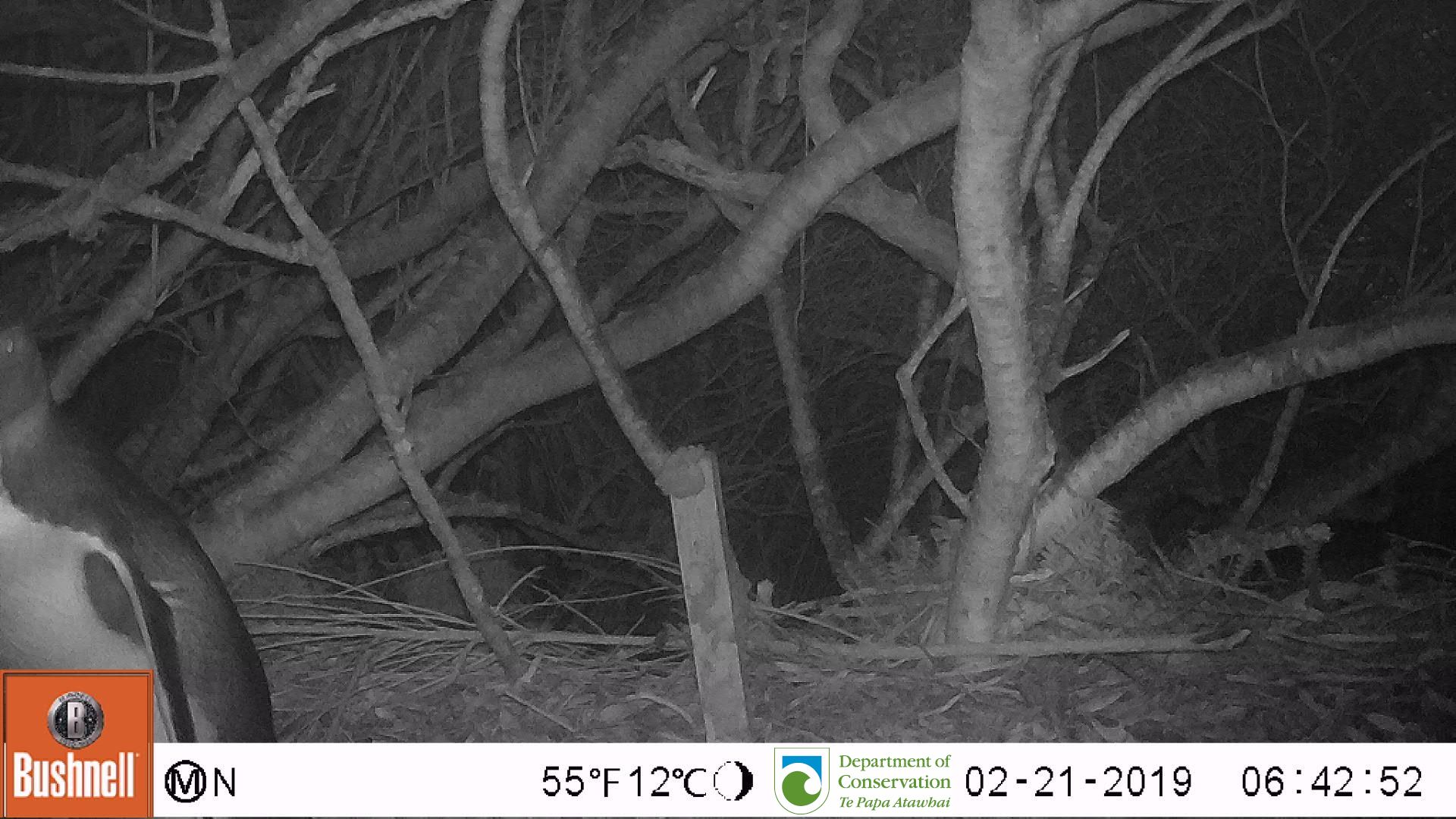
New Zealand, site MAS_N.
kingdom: Animalia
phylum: Chordata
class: Aves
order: Sphenisciformes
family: Spheniscidae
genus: Megadyptes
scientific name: Megadyptes antipodes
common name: yellow-eyed penguin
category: yellow eyed penguin